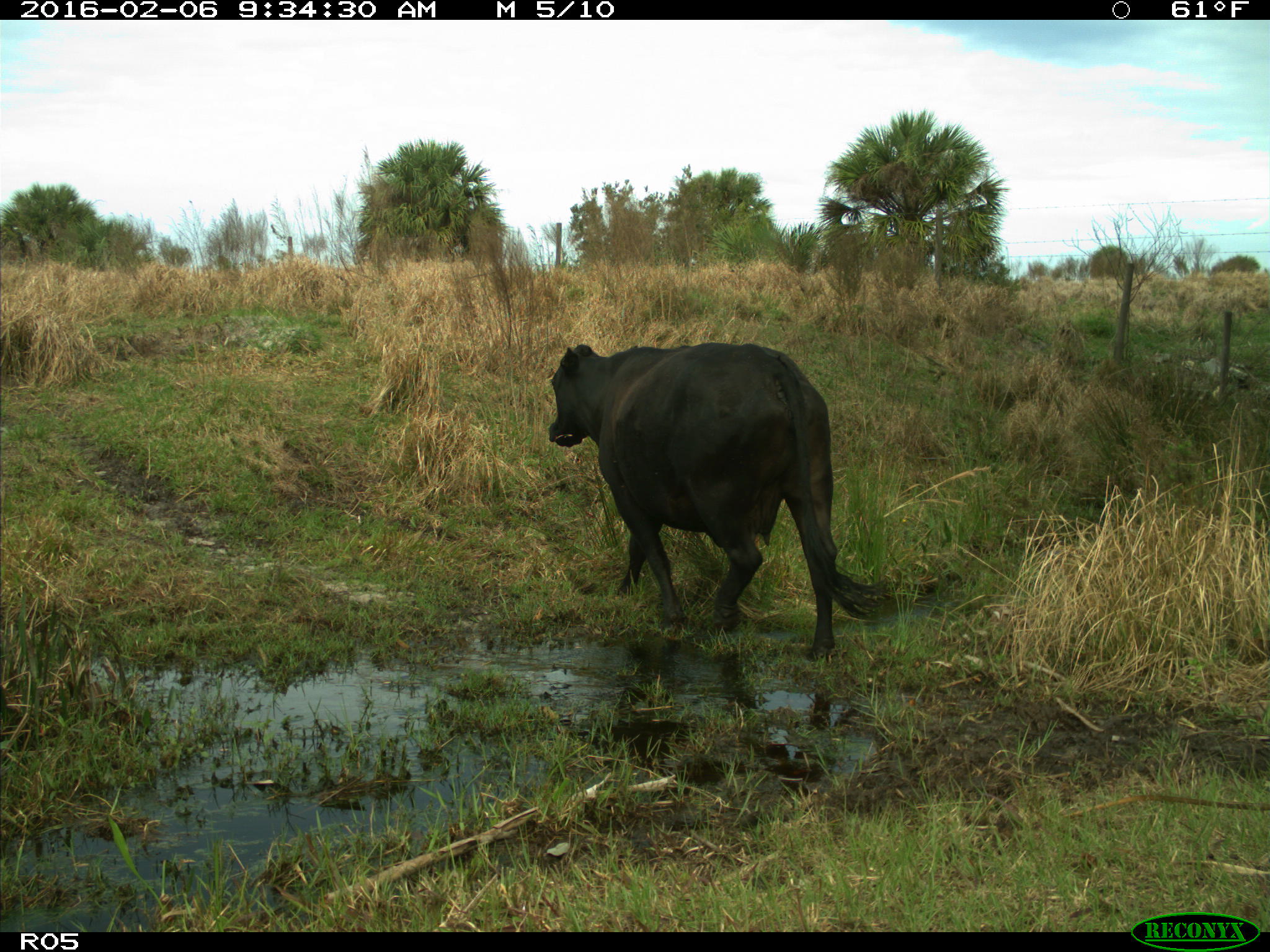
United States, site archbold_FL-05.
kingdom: Animalia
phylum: Chordata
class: Mammalia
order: Artiodactyla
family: Bovidae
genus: Bos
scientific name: Bos taurus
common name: domestic cow